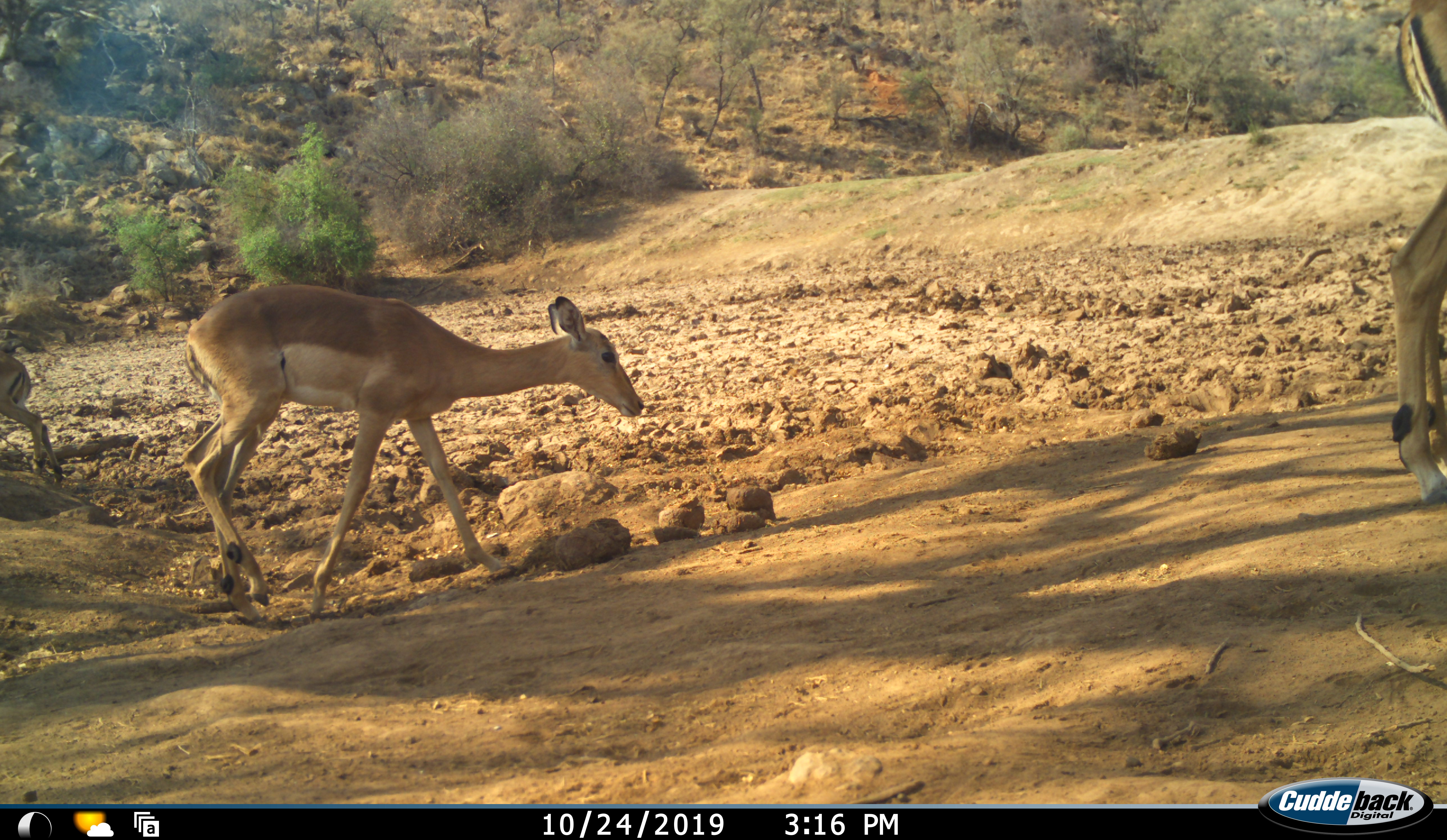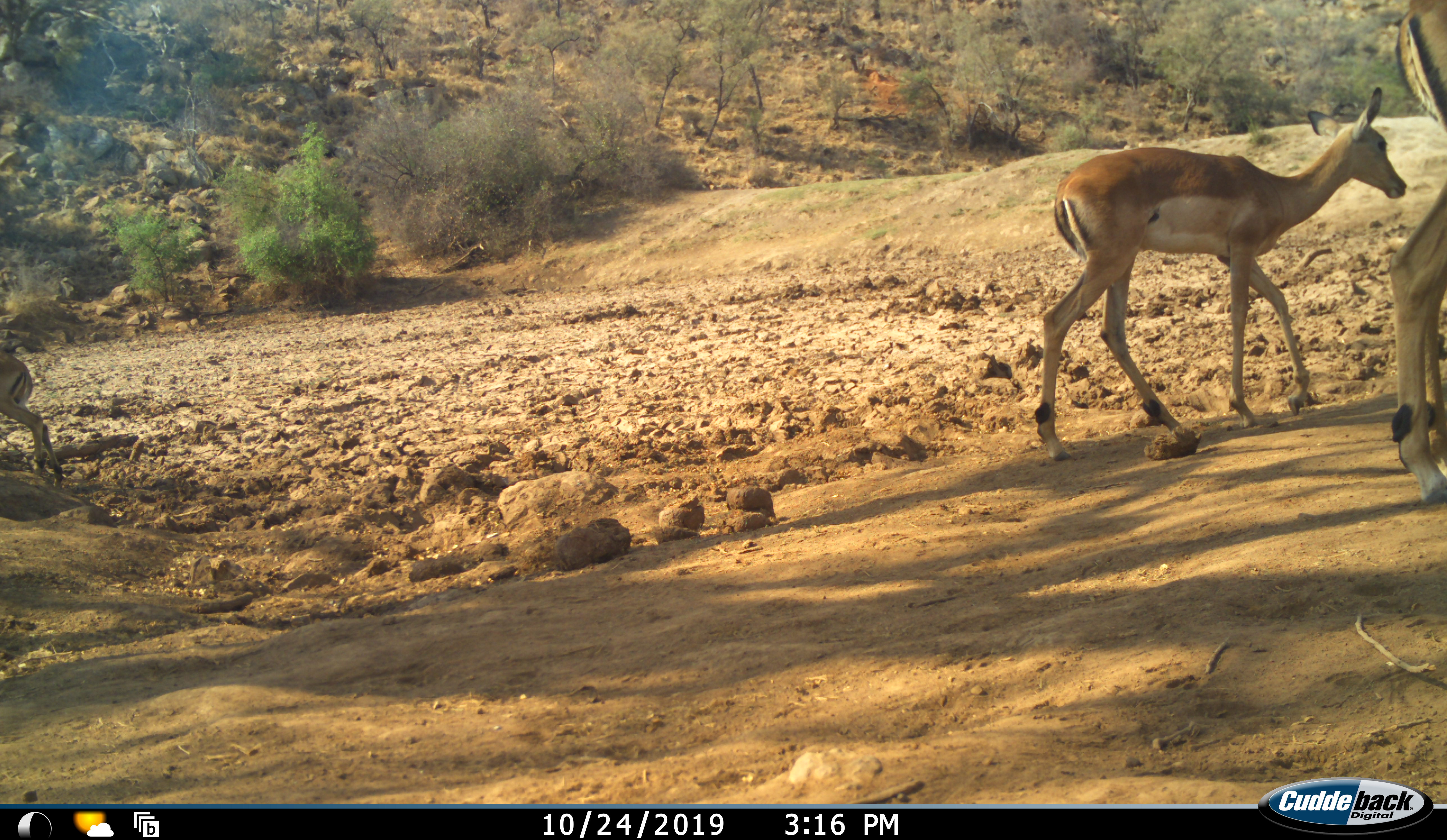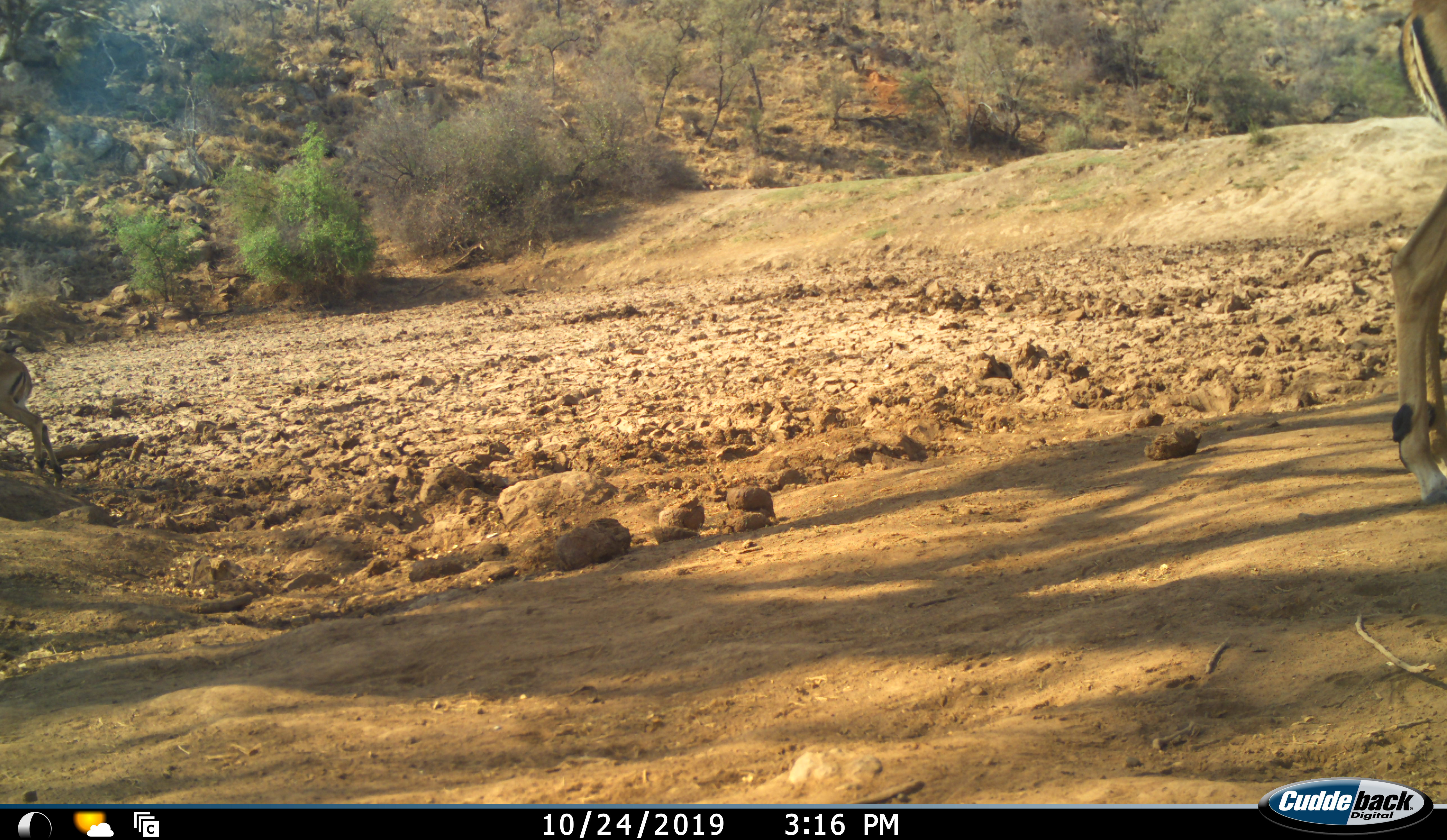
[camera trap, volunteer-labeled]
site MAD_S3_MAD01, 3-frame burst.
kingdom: Animalia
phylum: Chordata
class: Mammalia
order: Artiodactyla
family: Bovidae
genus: Aepyceros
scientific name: Aepyceros melampus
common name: impala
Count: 3.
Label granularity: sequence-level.